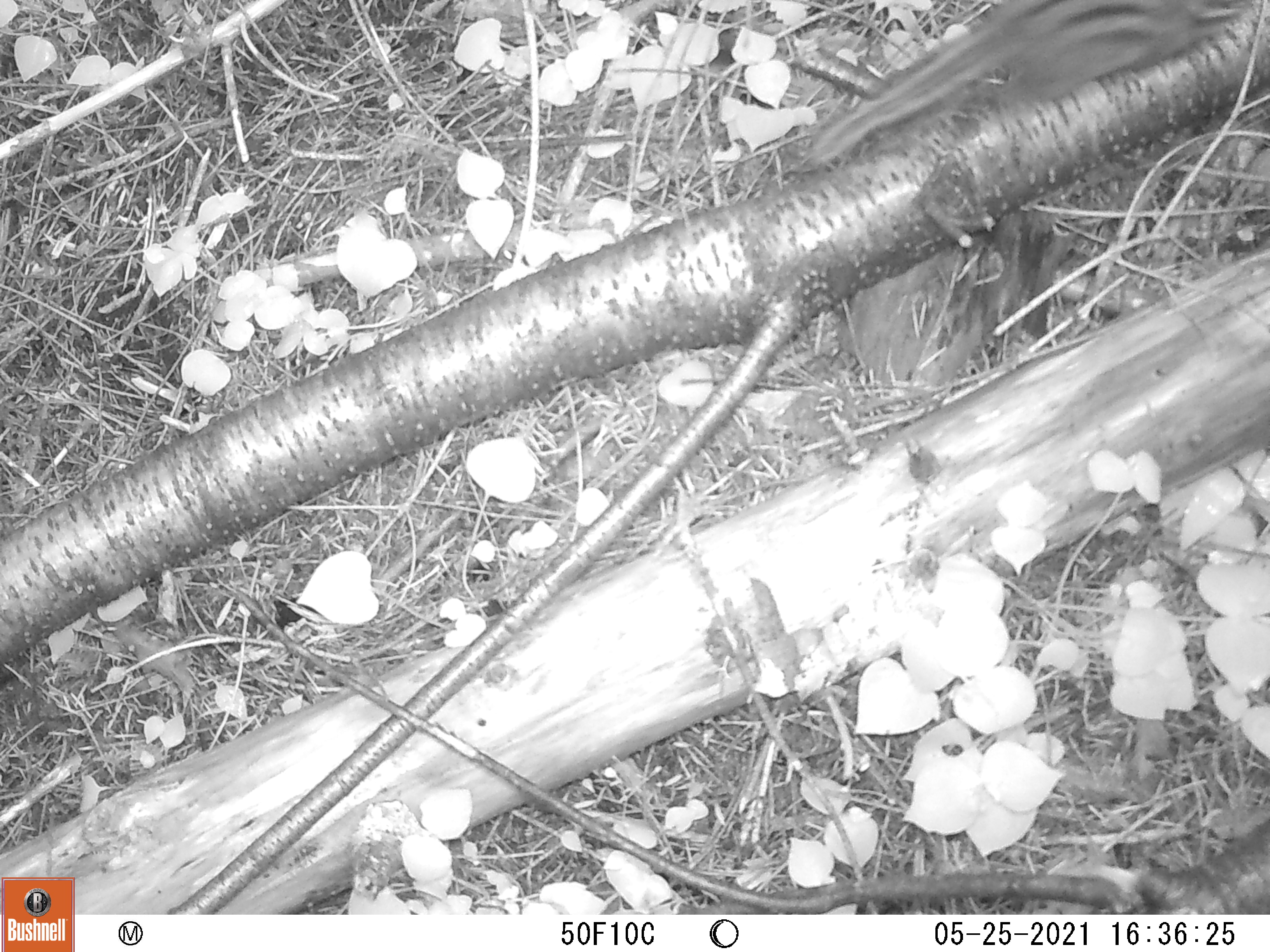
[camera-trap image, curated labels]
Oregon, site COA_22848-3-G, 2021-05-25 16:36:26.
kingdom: Animalia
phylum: Chordata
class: Mammalia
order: Rodentia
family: Sciuridae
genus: Neotamias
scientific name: Neotamias townsendii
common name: townsend's chipmunk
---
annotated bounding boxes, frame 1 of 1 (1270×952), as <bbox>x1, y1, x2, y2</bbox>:
townsend's chipmunk: <bbox>795, 0, 1254, 177</bbox>